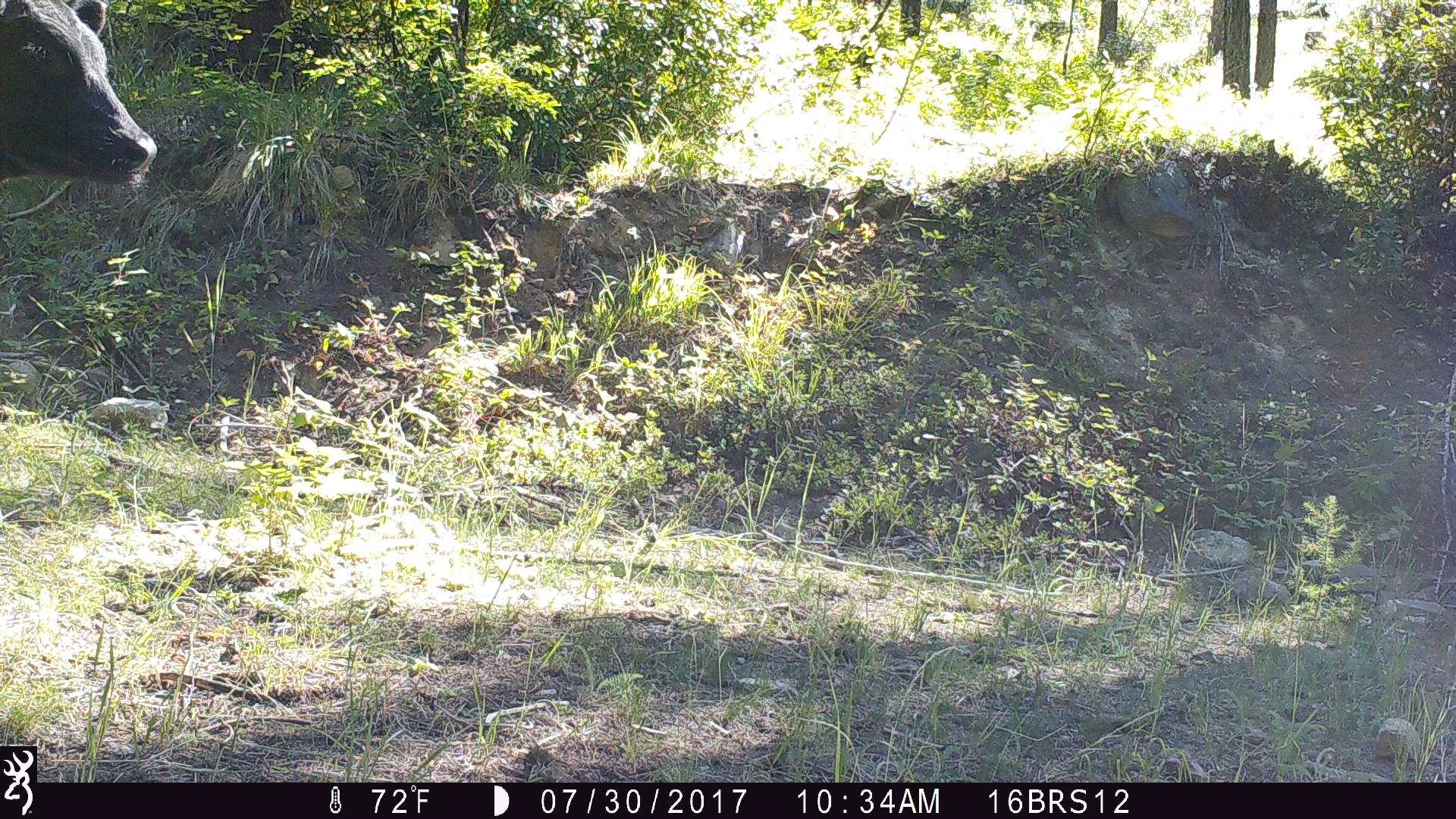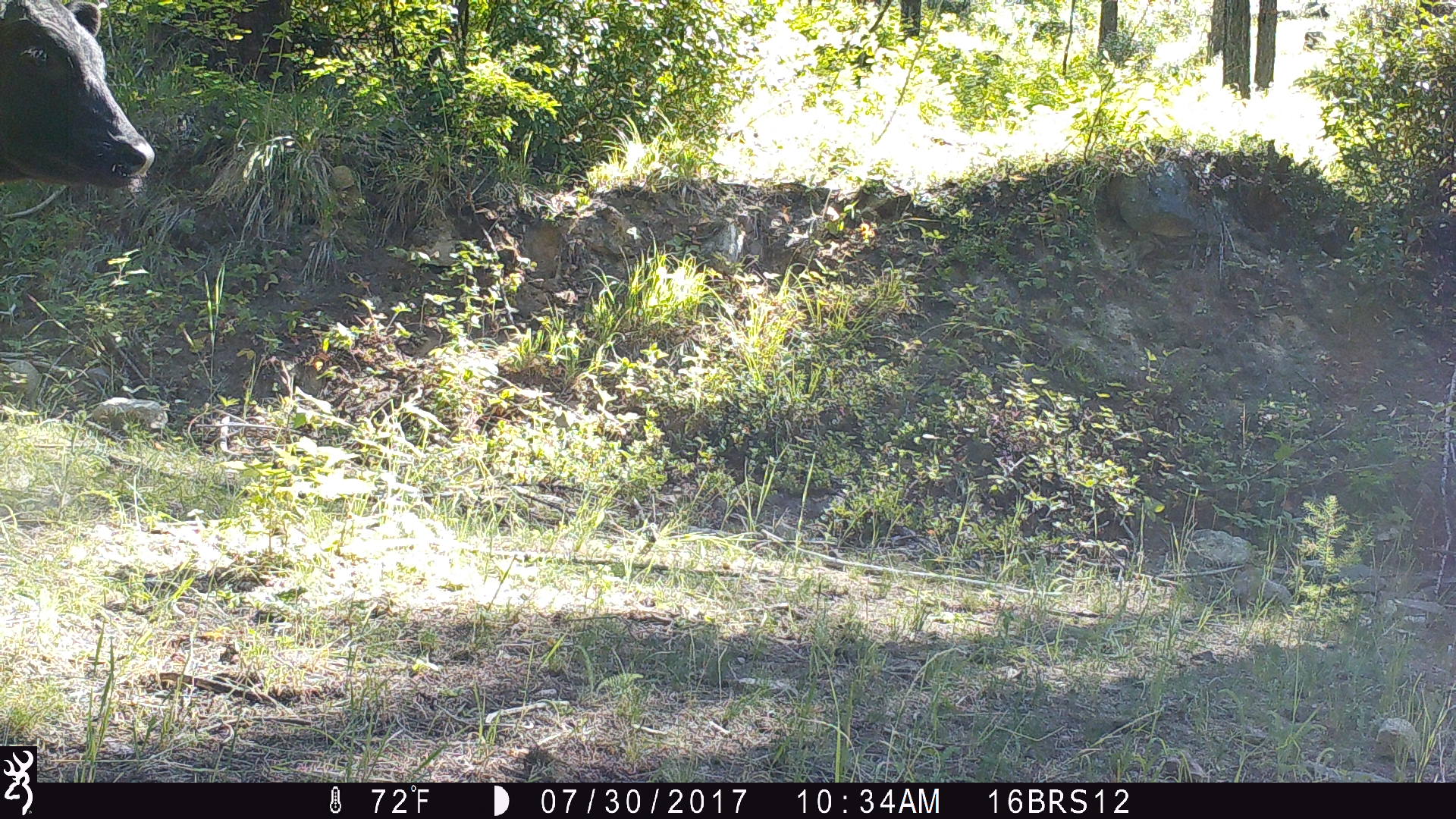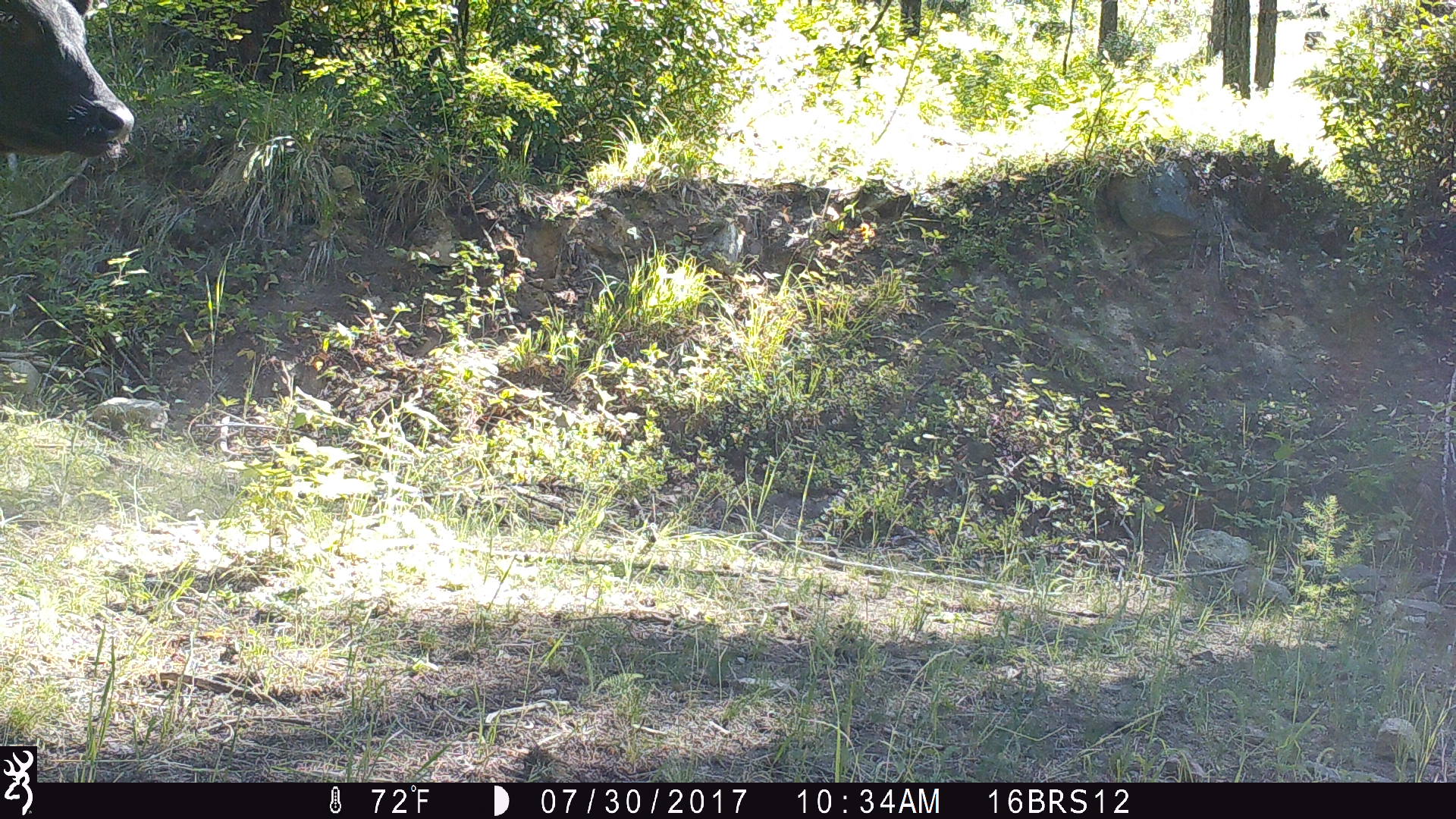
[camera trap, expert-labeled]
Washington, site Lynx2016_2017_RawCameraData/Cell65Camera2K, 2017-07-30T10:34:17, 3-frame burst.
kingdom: Animalia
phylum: Chordata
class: Mammalia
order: Artiodactyla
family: Bovidae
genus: Bos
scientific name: Bos taurus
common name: domestic cattle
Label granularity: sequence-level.